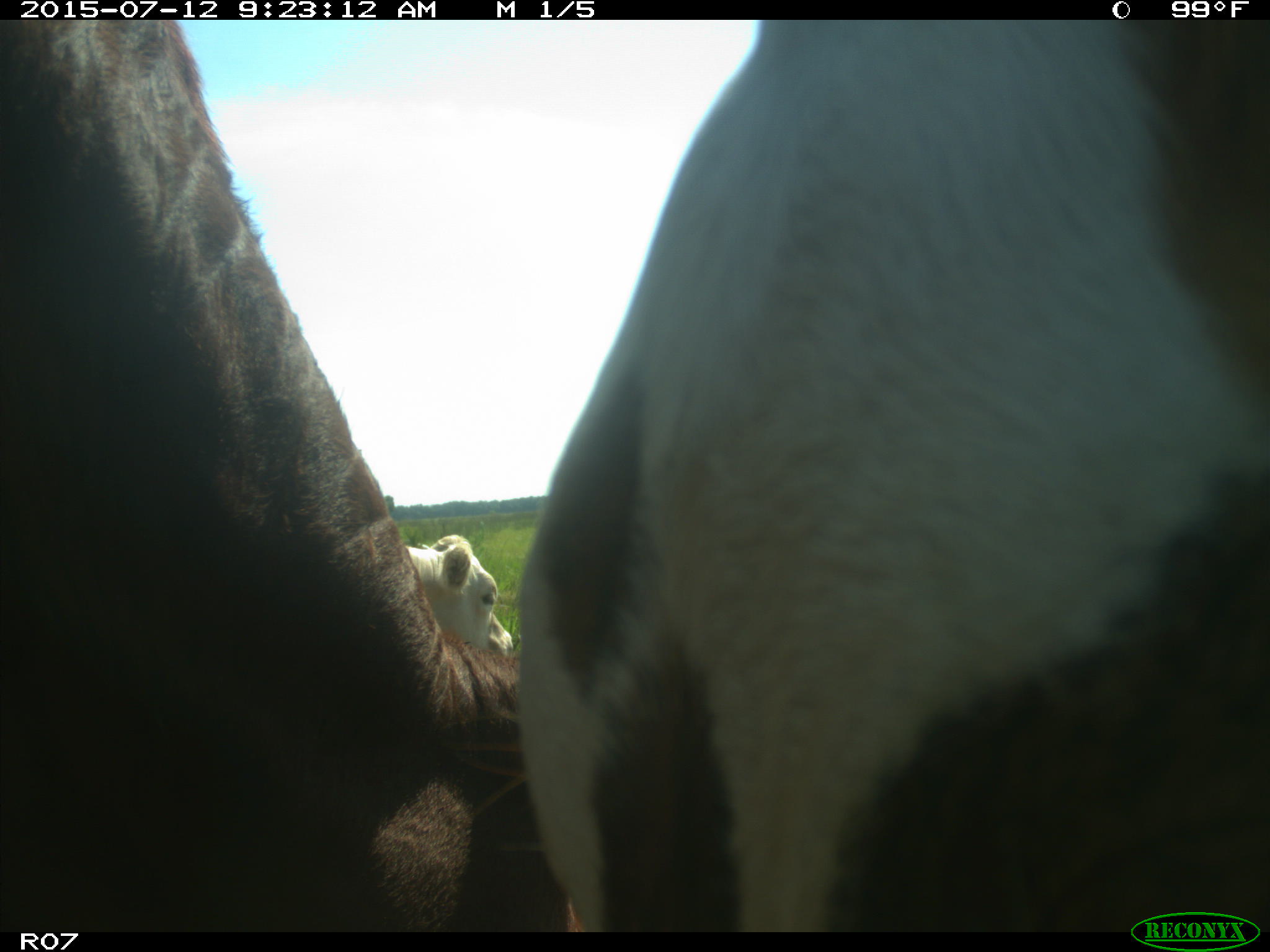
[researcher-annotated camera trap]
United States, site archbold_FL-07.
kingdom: Animalia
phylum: Chordata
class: Mammalia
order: Artiodactyla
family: Bovidae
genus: Bos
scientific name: Bos taurus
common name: domestic cow